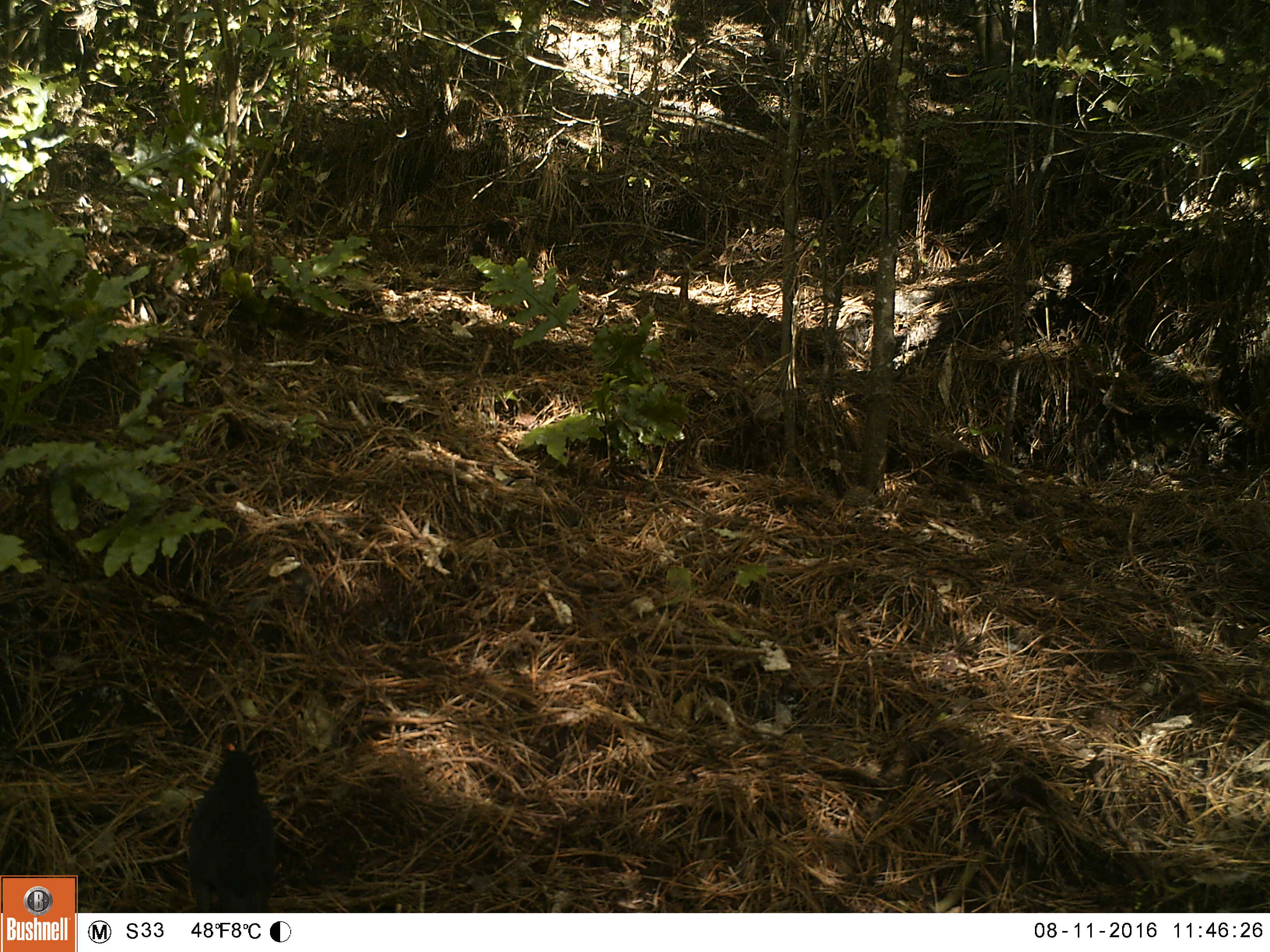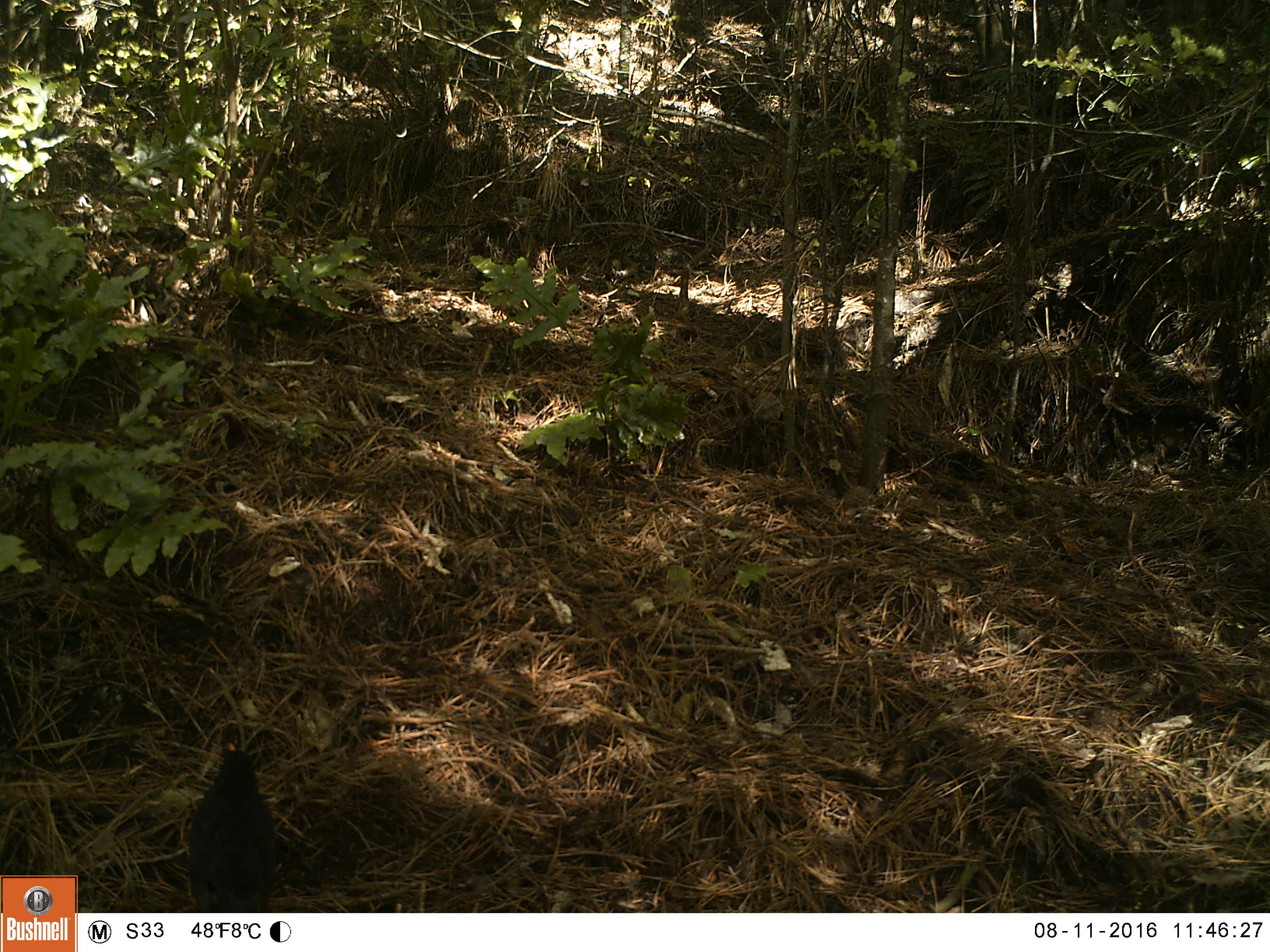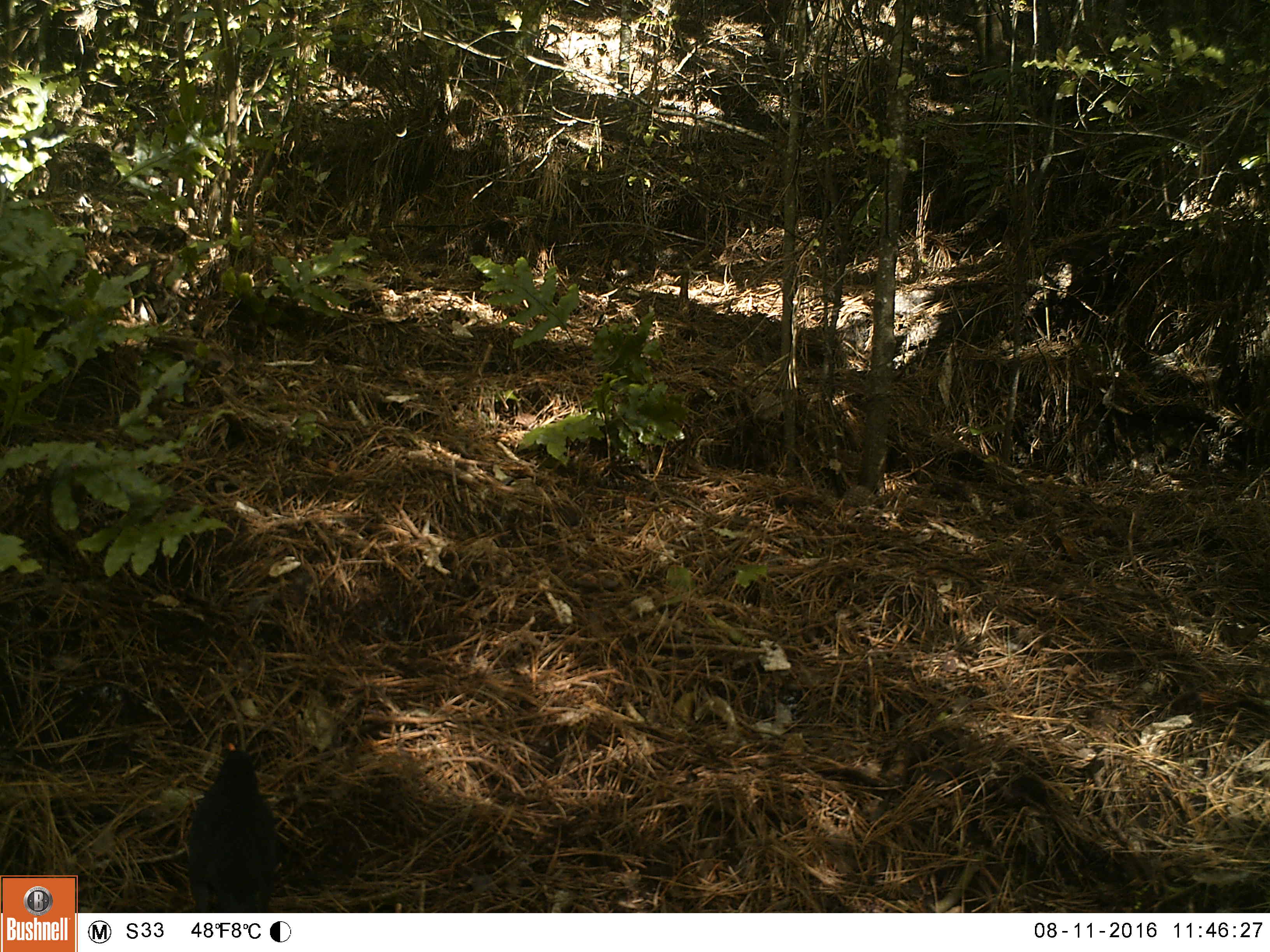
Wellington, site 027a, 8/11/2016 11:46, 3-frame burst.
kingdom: Animalia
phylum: Chordata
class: Aves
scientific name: Aves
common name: bird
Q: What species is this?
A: Bird (Aves).